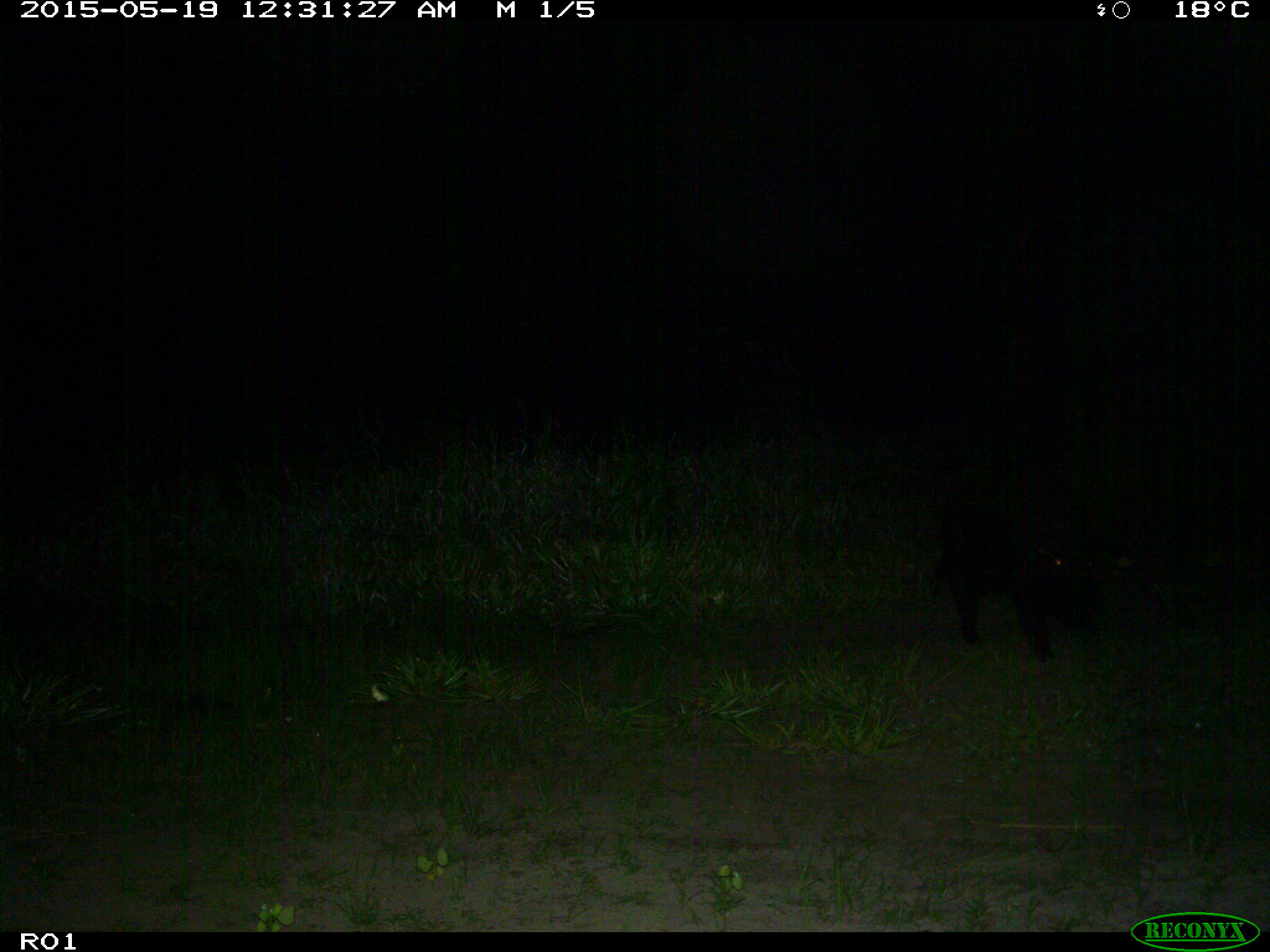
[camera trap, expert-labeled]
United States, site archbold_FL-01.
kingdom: Animalia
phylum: Chordata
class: Mammalia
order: Artiodactyla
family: Suidae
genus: Sus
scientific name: Sus scrofa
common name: wild boar